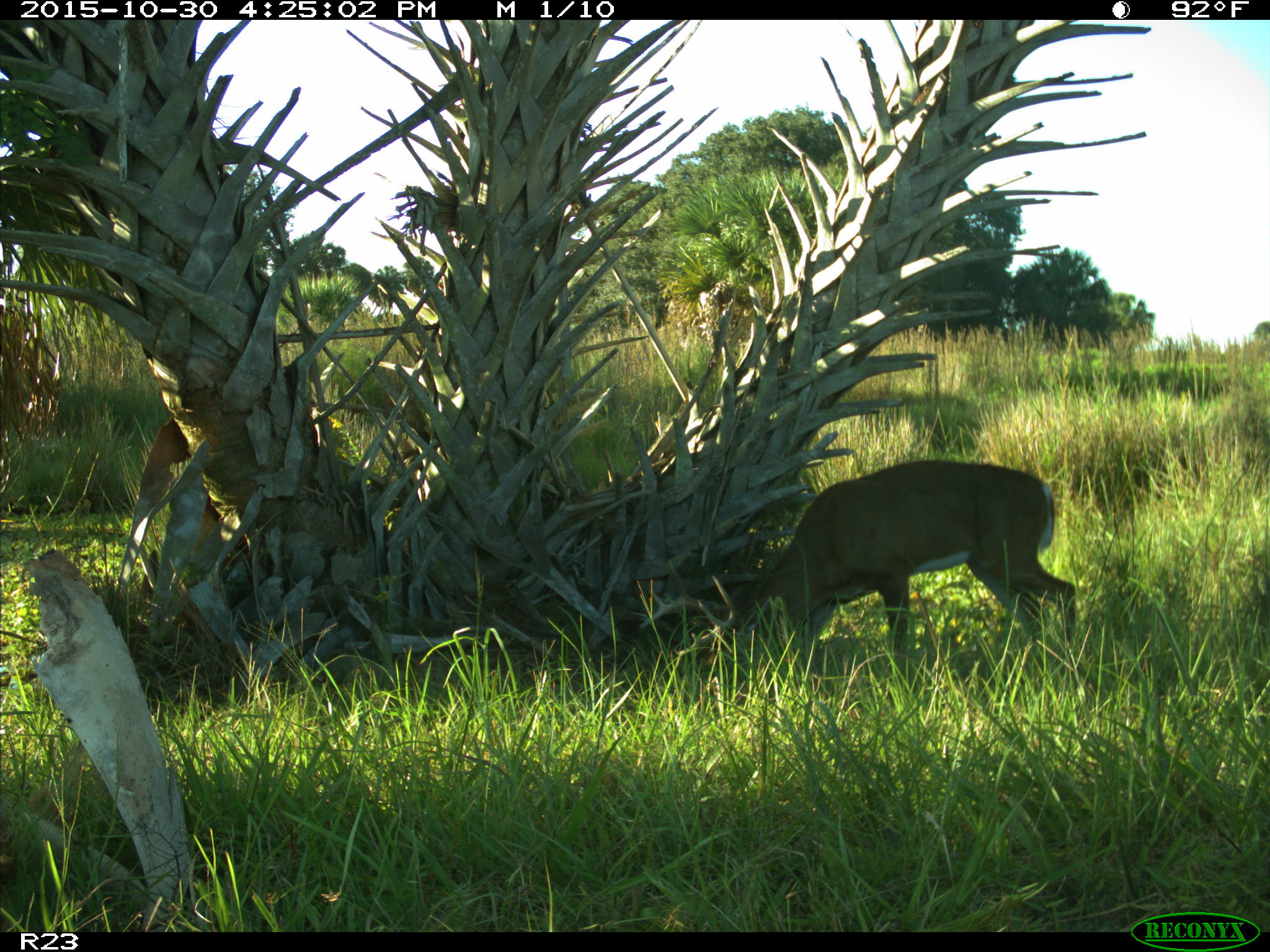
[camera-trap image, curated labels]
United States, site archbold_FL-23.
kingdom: Animalia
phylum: Chordata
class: Mammalia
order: Artiodactyla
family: Cervidae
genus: Odocoileus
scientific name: Odocoileus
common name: deer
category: unidentified deer